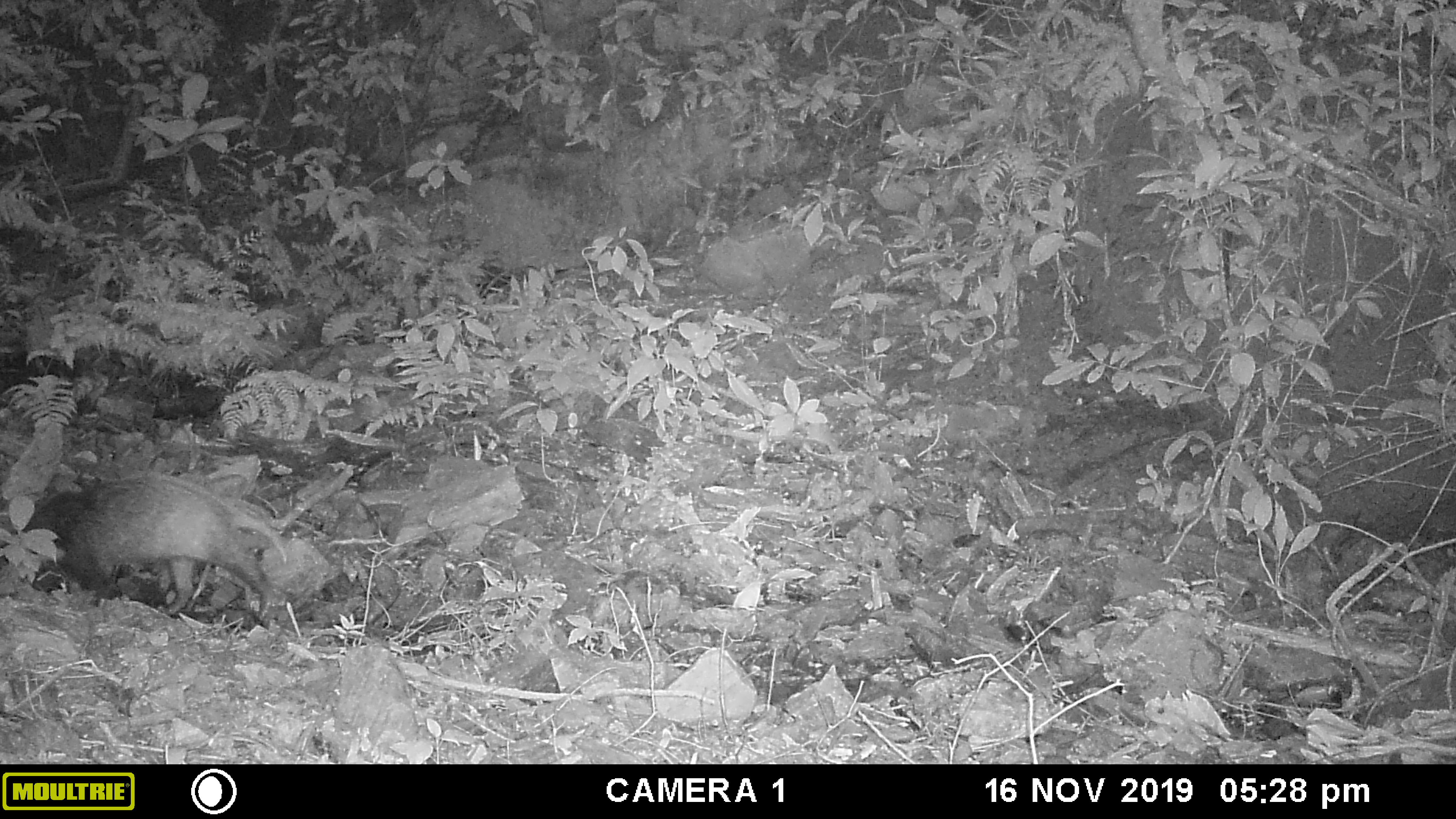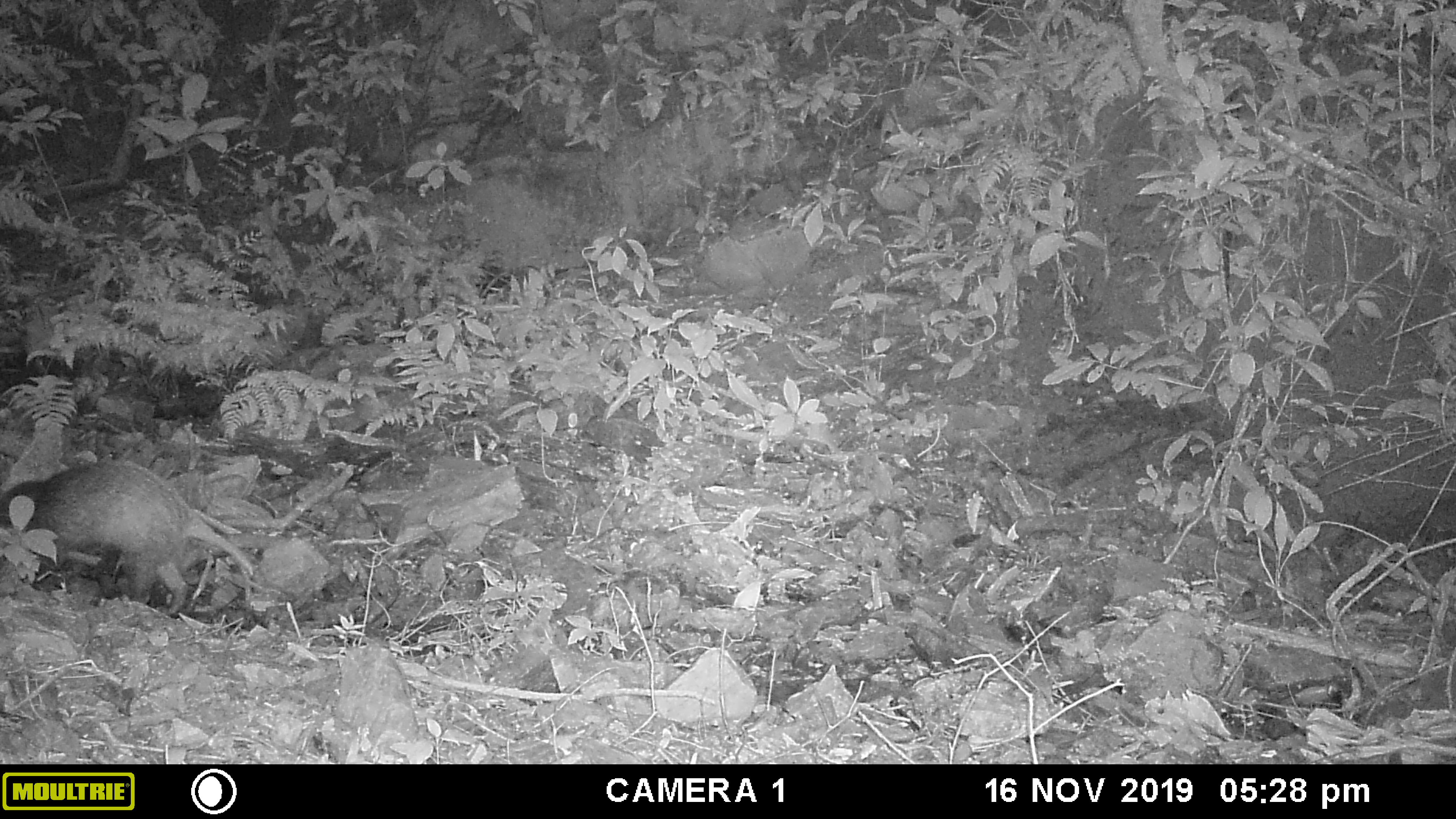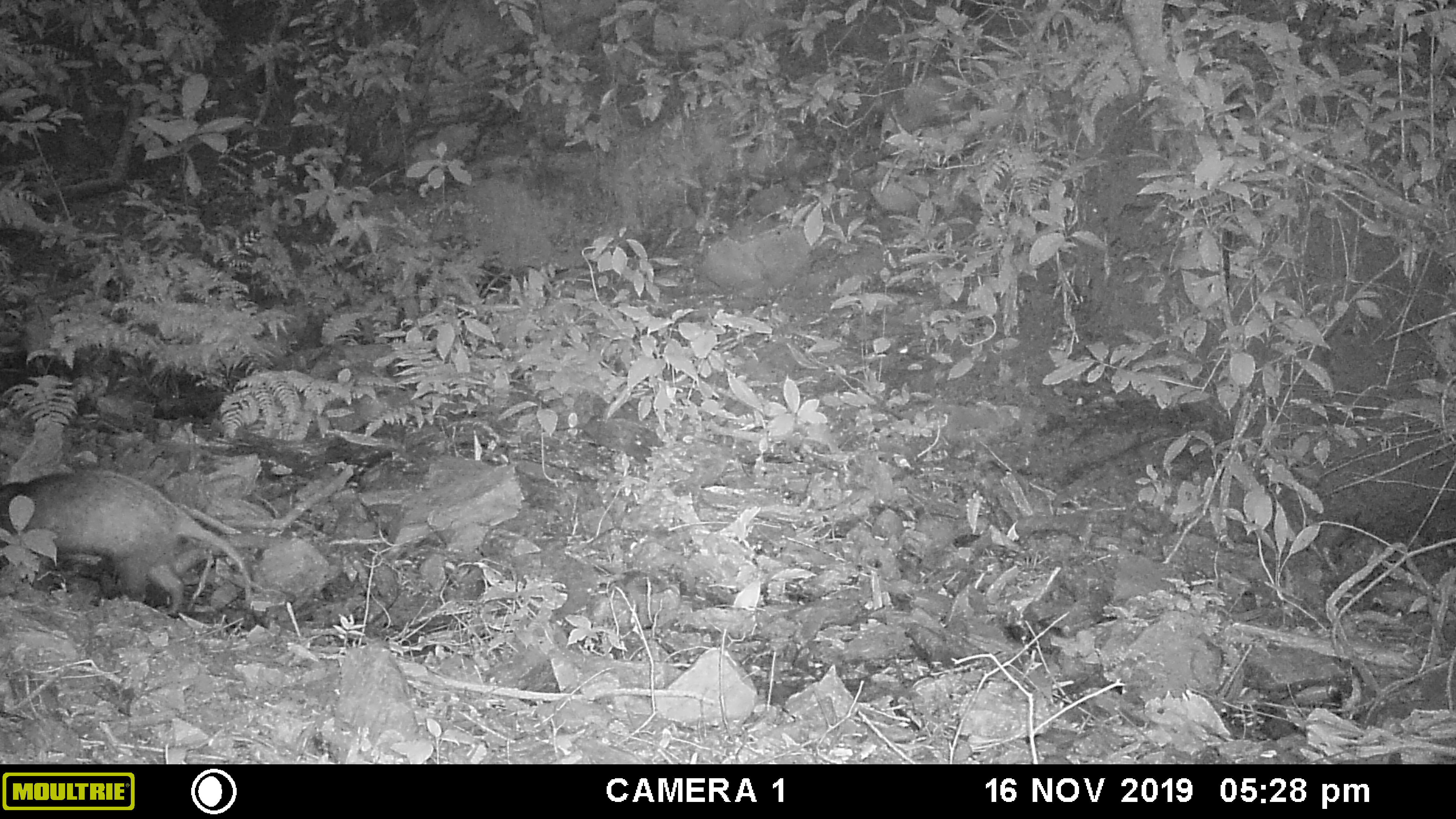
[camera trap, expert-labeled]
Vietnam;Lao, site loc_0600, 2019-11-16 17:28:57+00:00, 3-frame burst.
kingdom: Animalia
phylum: Chordata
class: Mammalia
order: Carnivora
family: Mustelidae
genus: Arctonyx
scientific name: Arctonyx collaris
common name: hog badger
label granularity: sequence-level